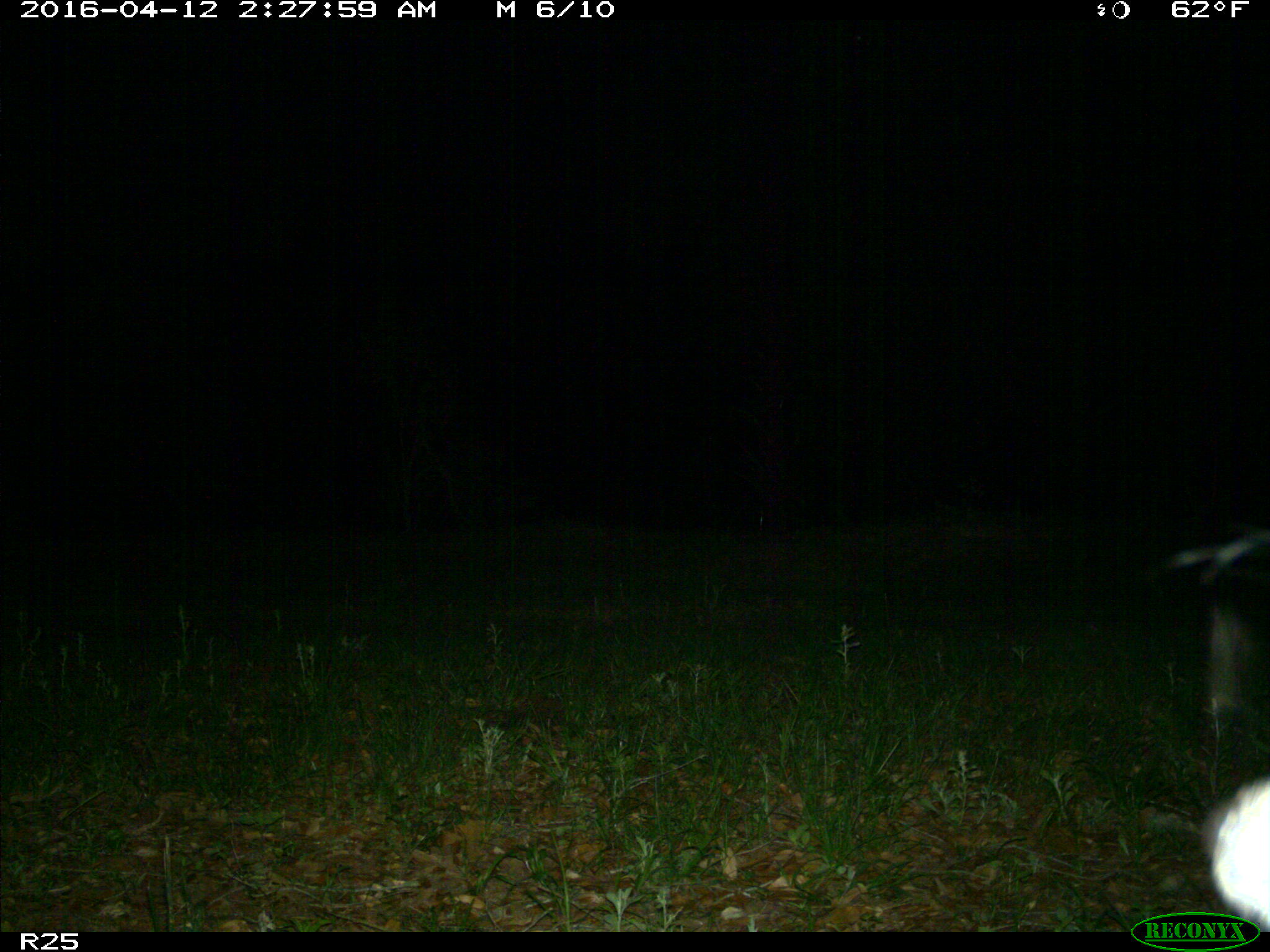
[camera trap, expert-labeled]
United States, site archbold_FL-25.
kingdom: Animalia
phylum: Chordata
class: Mammalia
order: Carnivora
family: Procyonidae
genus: Procyon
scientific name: Procyon lotor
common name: common raccoon